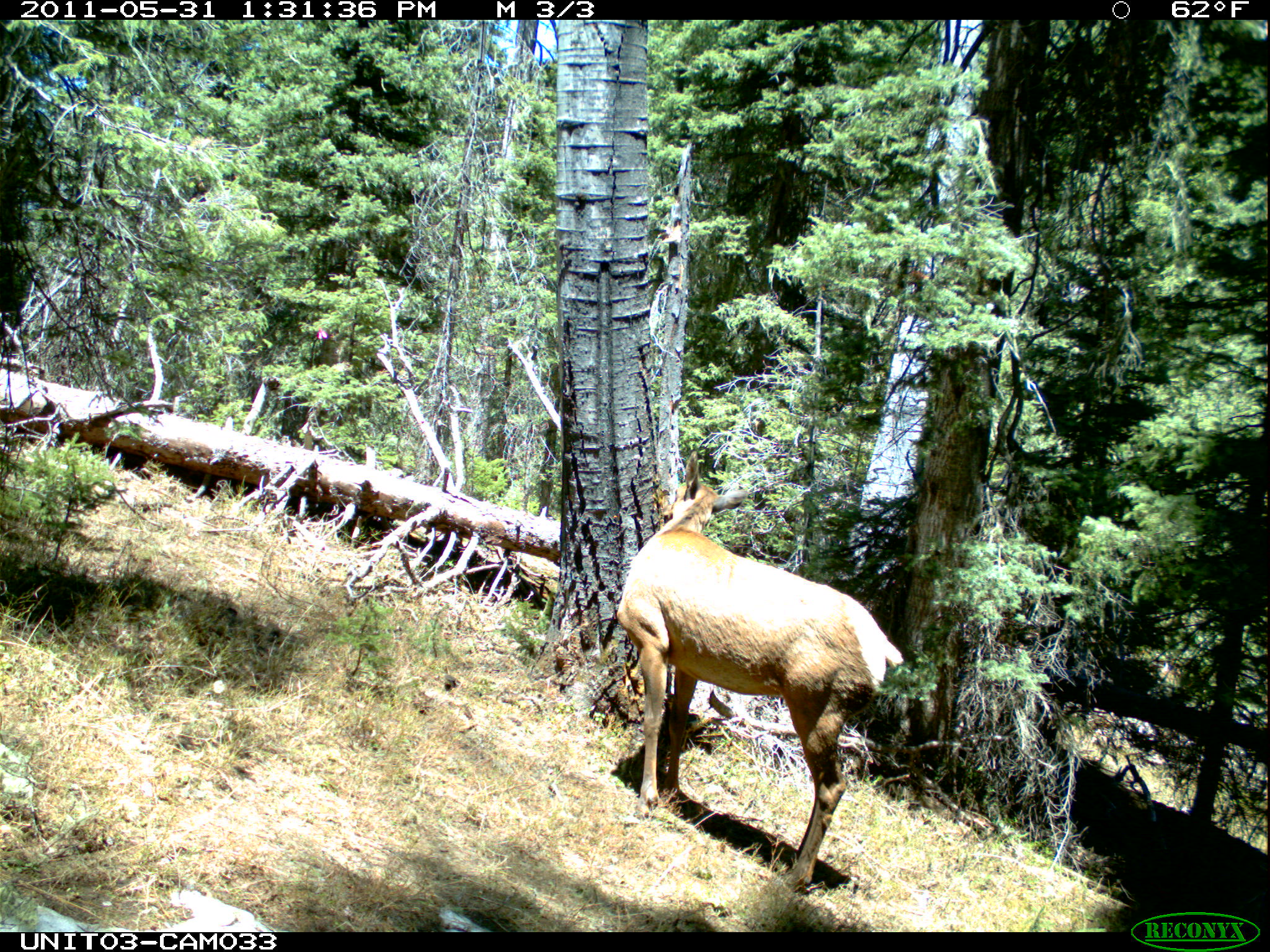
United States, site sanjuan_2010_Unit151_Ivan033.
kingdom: Animalia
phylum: Chordata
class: Mammalia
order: Artiodactyla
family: Cervidae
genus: Cervus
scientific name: Cervus elaphus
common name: red deer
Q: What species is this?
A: Cervus elaphus (red deer).